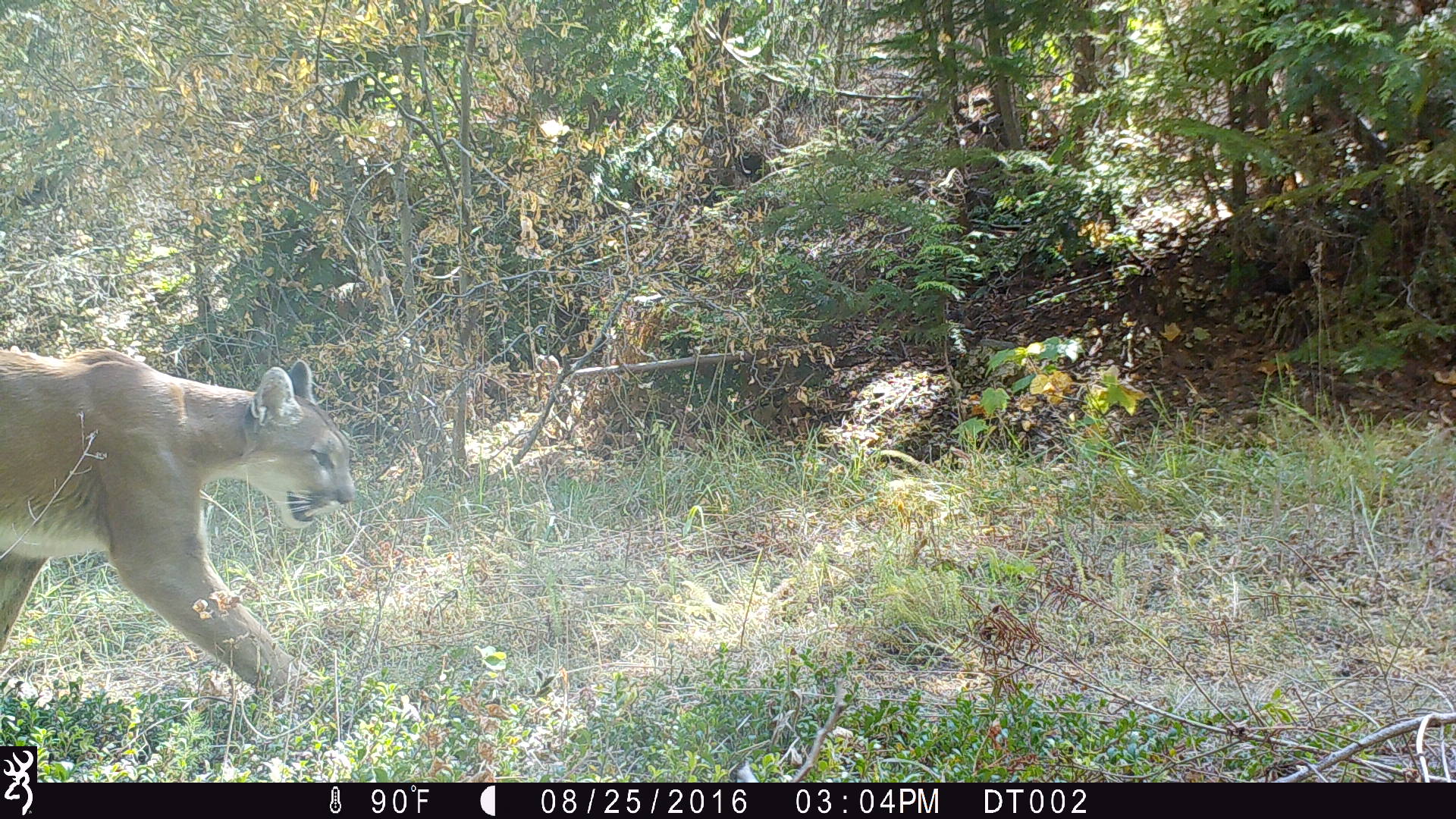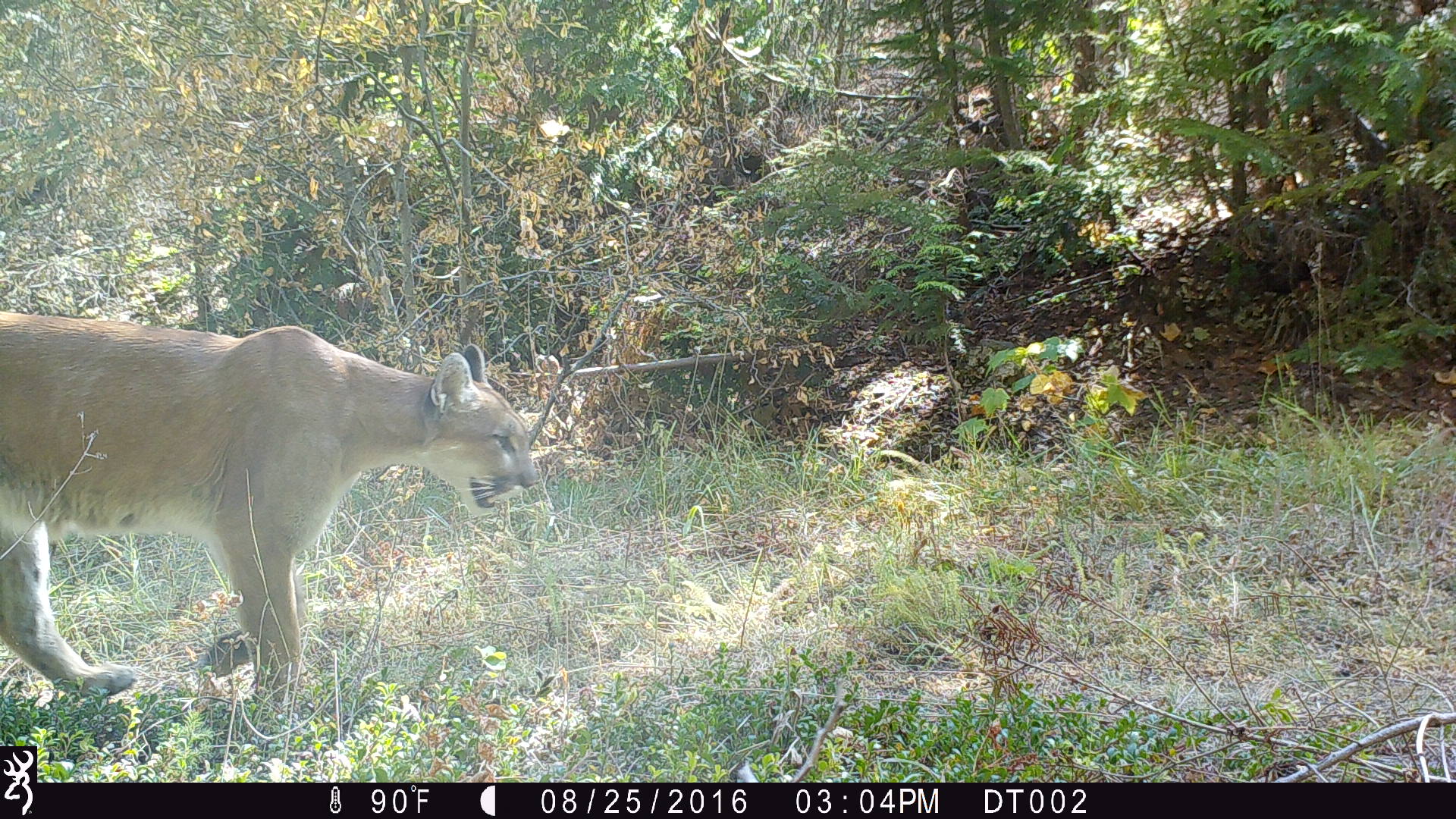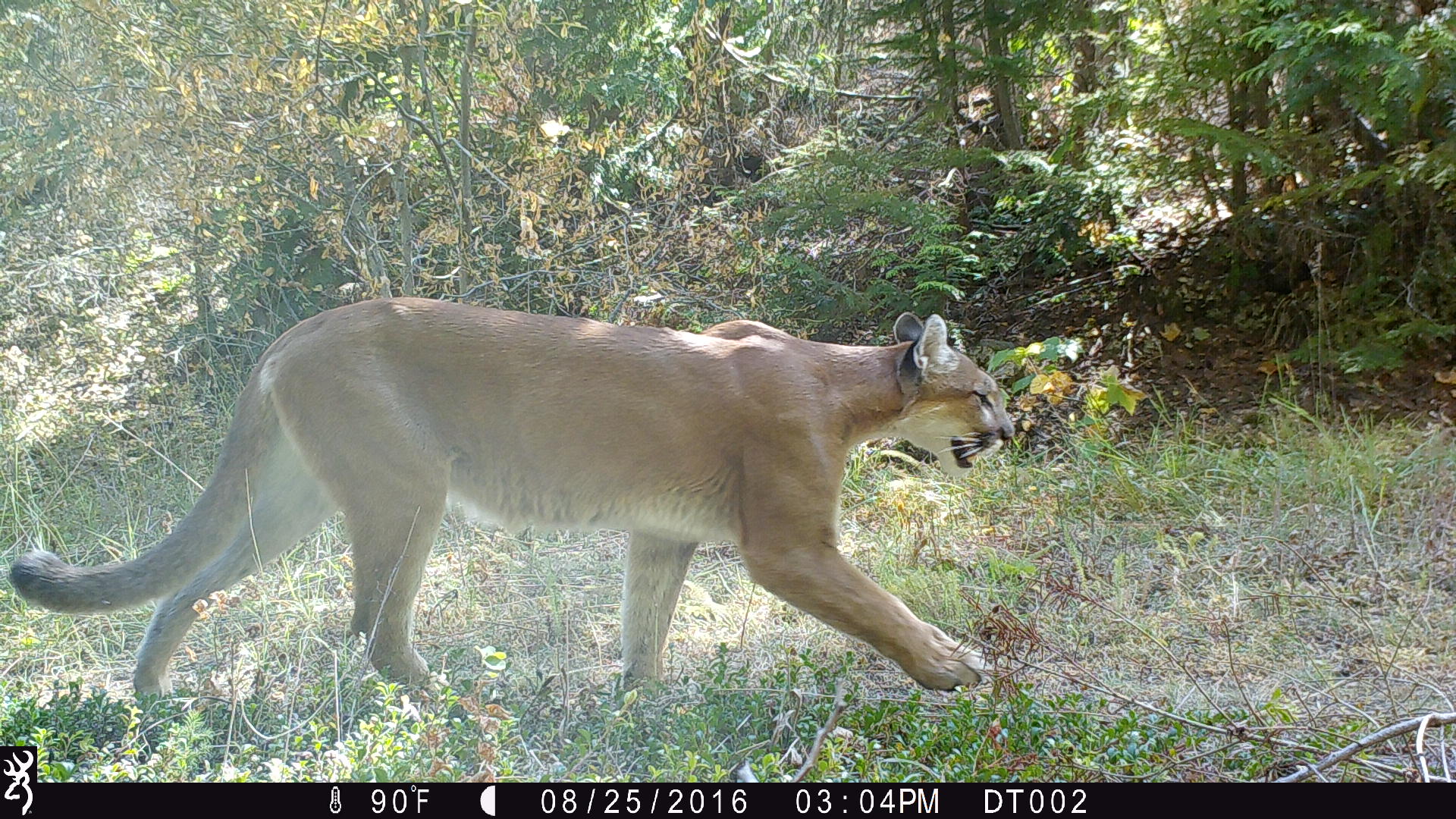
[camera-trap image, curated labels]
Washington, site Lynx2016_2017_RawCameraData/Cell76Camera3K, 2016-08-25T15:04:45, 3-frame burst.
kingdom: Animalia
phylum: Chordata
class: Mammalia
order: Carnivora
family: Felidae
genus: Puma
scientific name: Puma concolor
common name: mountain lion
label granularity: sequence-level